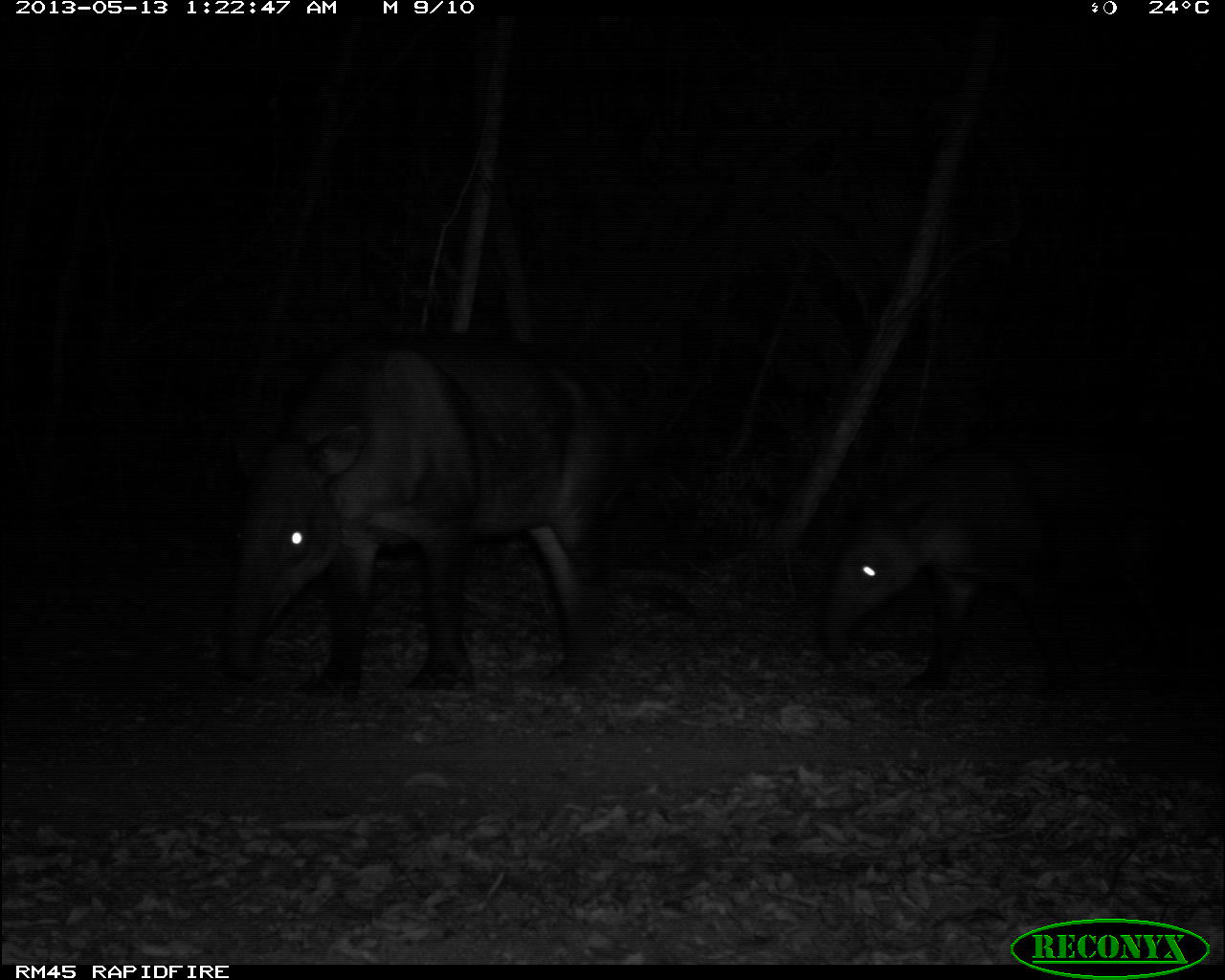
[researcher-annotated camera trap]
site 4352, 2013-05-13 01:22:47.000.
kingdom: Animalia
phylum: Chordata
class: Mammalia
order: Perissodactyla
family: Tapiridae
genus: Tapirus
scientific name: Tapirus bairdii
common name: baird's tapir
Tapirus bairdii (baird's tapir), count 2.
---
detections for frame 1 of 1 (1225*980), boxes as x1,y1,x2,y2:
tapirus bairdii: 204,333,623,704; 822,461,1189,691